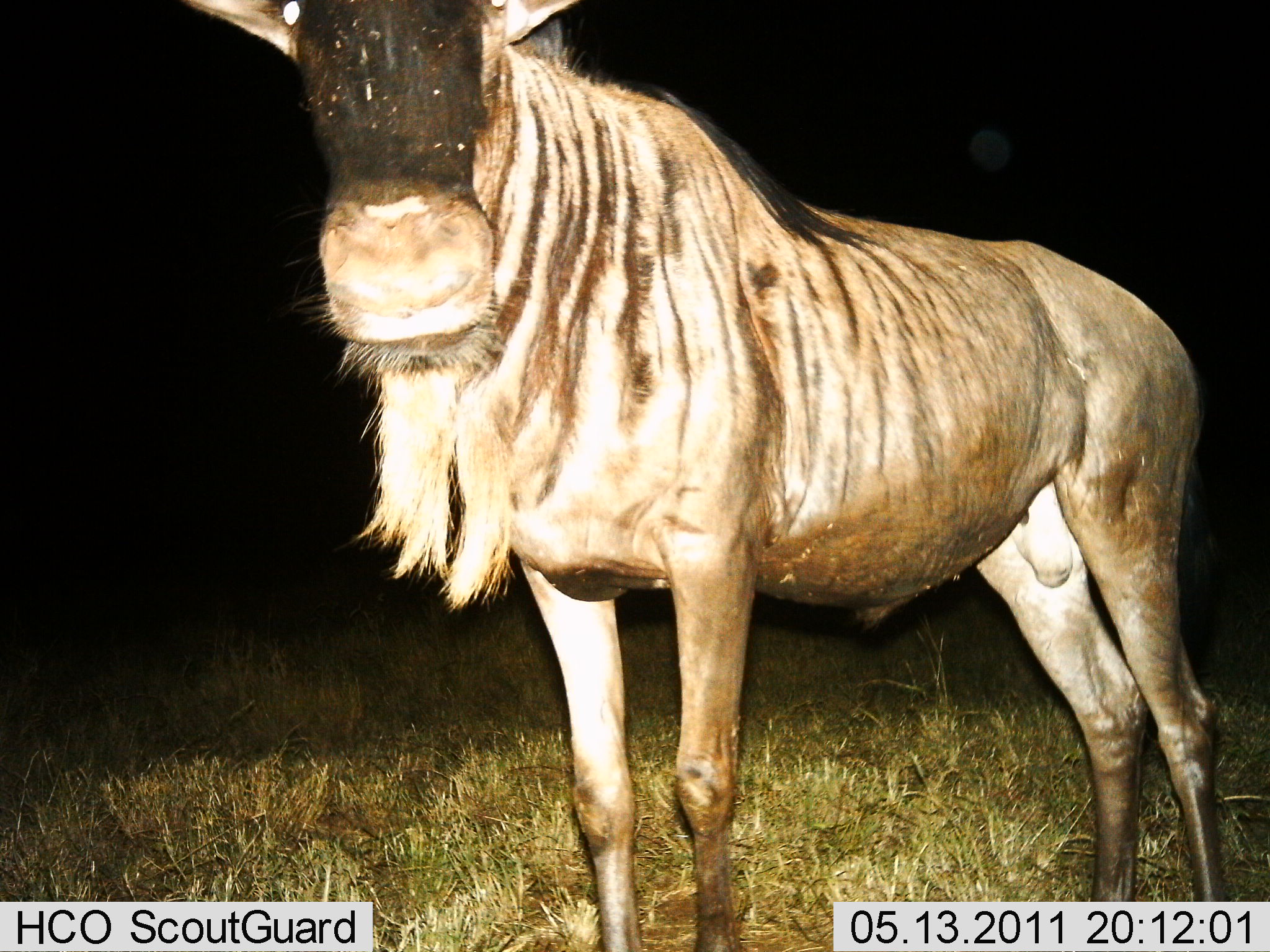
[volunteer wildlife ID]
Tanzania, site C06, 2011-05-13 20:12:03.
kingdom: Animalia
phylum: Chordata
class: Mammalia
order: Artiodactyla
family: Bovidae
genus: Connochaetes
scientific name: Connochaetes taurinus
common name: blue wildebeest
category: wildebeest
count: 1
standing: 100%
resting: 0%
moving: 0%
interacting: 0%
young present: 0%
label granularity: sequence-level